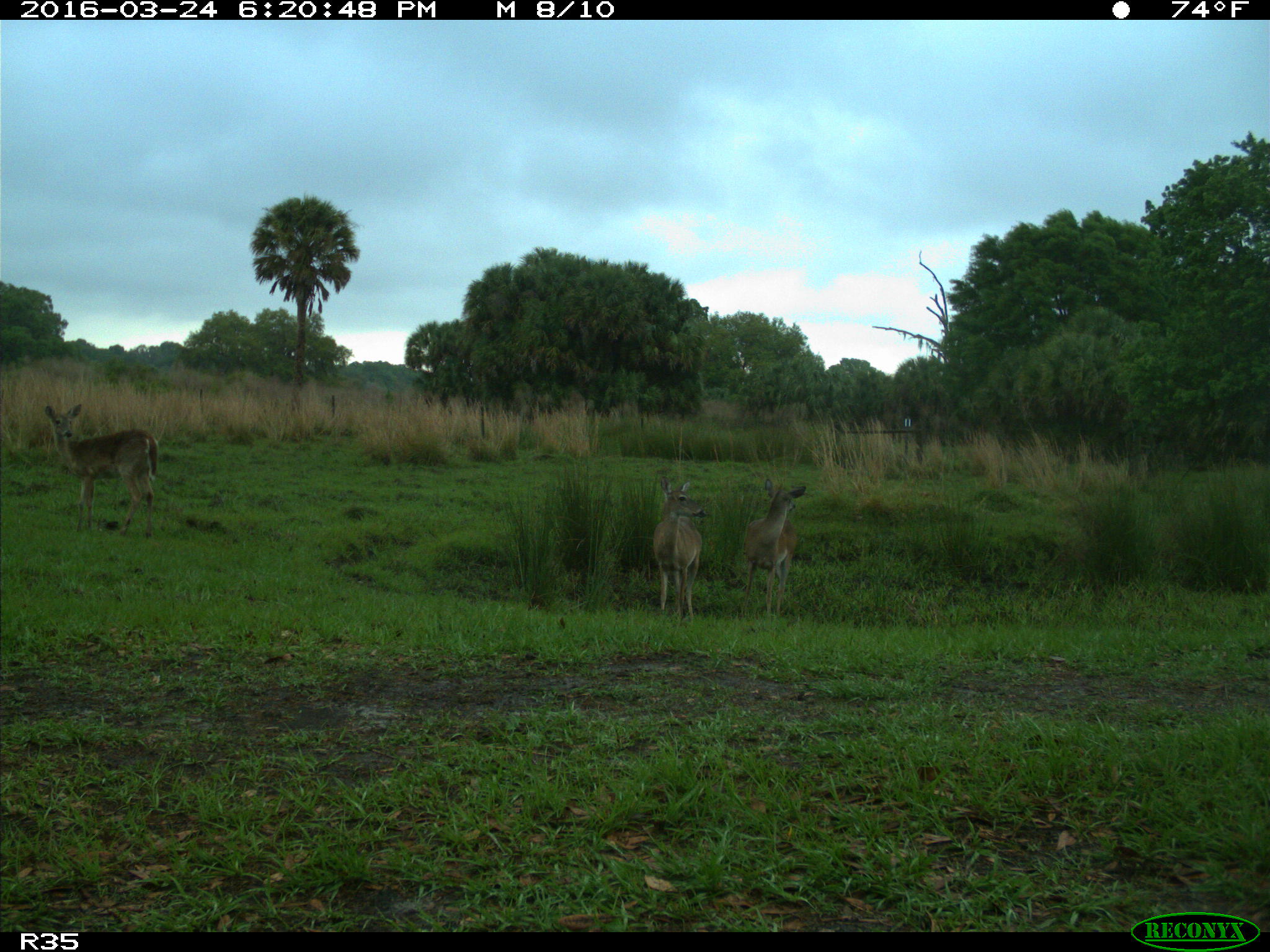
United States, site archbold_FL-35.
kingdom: Animalia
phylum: Chordata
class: Mammalia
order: Artiodactyla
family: Cervidae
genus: Odocoileus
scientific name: Odocoileus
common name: deer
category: unidentified deer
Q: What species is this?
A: Unidentified deer (deer) (Odocoileus).